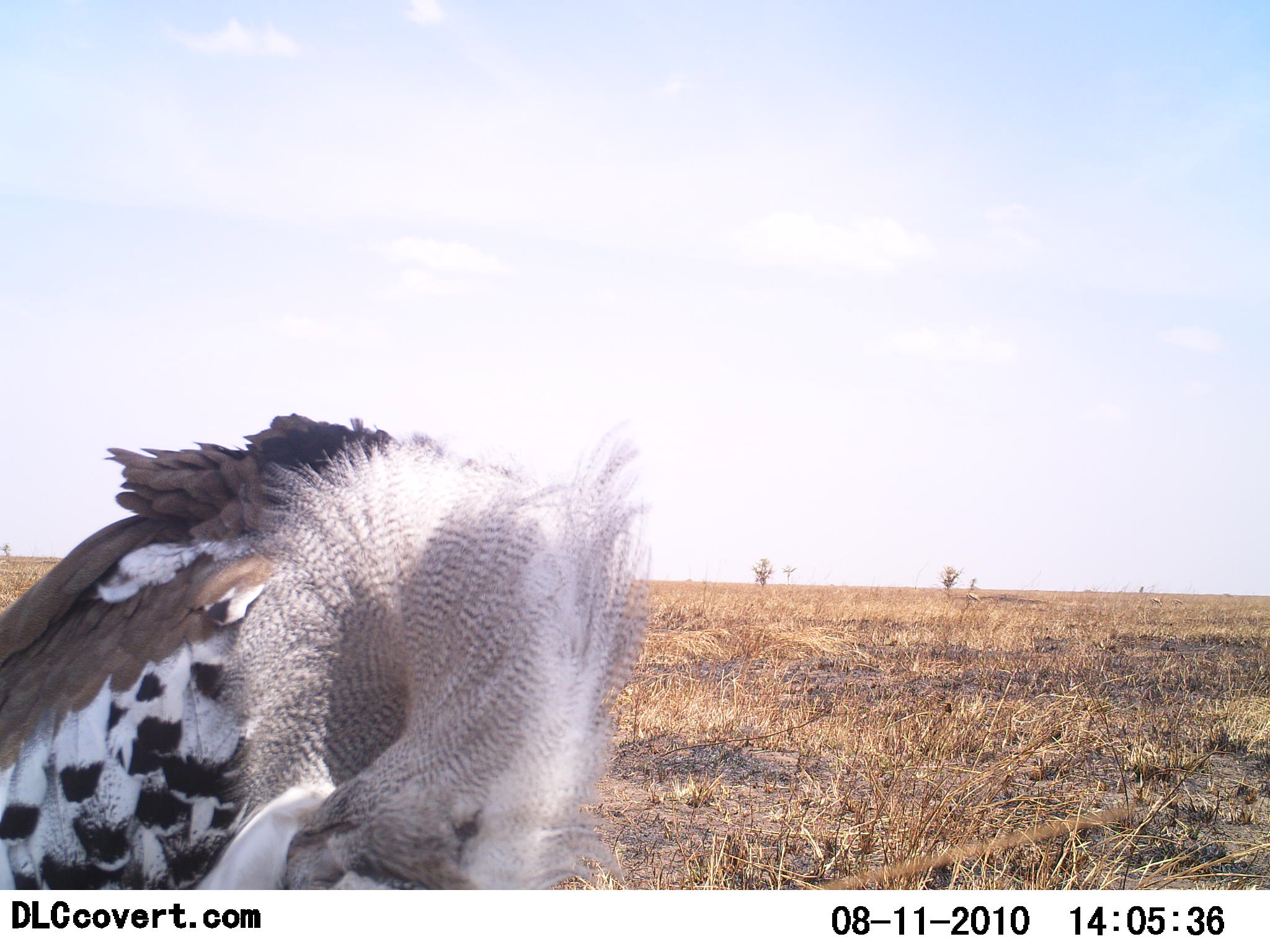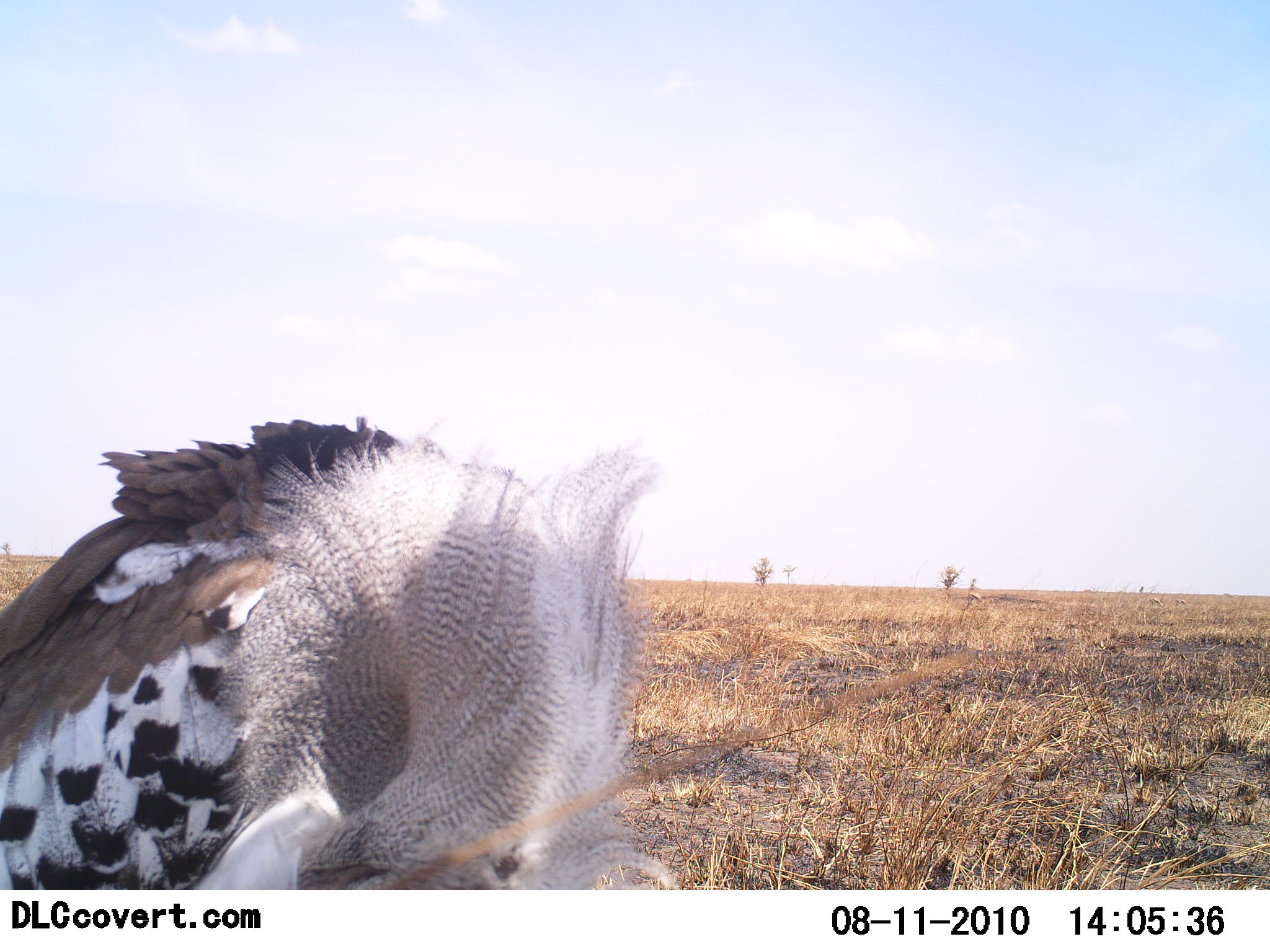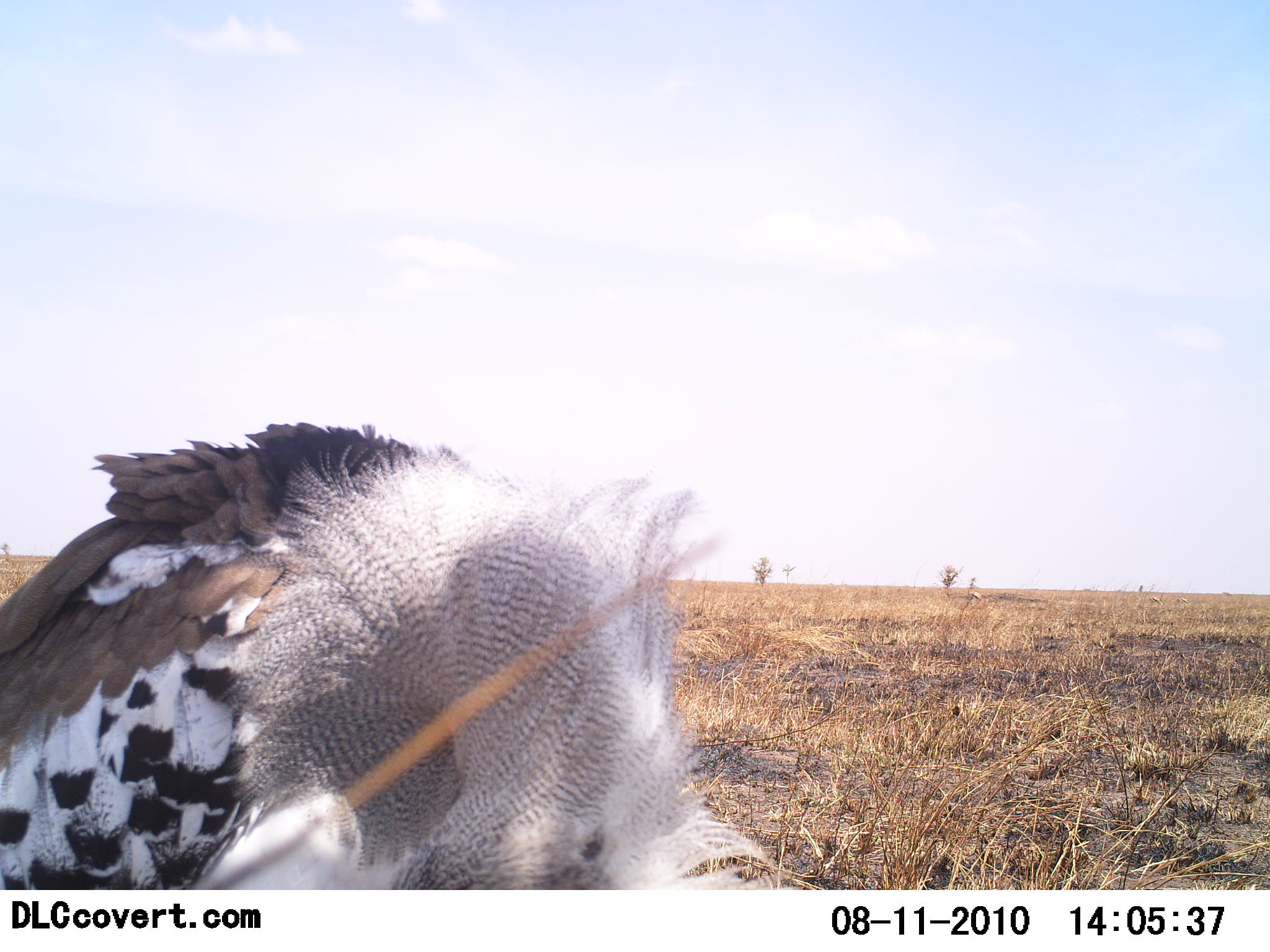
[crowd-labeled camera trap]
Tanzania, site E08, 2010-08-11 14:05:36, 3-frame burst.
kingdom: Animalia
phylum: Chordata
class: Aves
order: Otidiformes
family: Otididae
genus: Ardeotis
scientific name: Ardeotis kori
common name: kori bustard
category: koribustard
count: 1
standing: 72%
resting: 22%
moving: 0%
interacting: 17%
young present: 0%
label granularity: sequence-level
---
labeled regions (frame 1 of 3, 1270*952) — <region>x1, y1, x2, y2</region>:
animal: <region>0, 413, 652, 888</region>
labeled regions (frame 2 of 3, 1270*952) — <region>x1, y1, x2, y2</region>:
animal: <region>0, 417, 677, 889</region>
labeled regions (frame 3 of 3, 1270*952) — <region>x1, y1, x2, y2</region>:
animal: <region>0, 420, 780, 891</region>